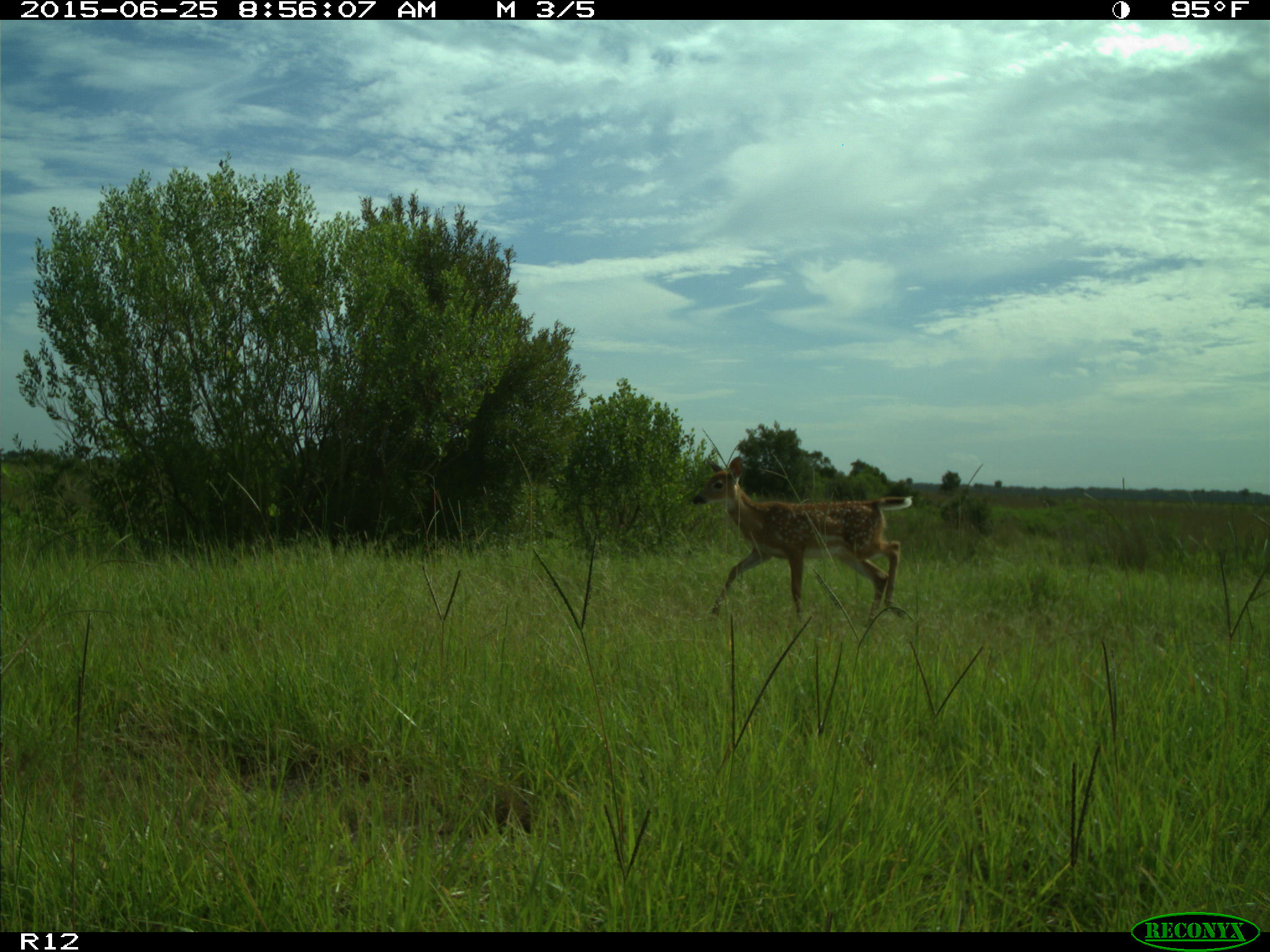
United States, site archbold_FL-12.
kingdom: Animalia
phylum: Chordata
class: Mammalia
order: Artiodactyla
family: Cervidae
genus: Odocoileus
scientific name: Odocoileus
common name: deer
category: unidentified deer